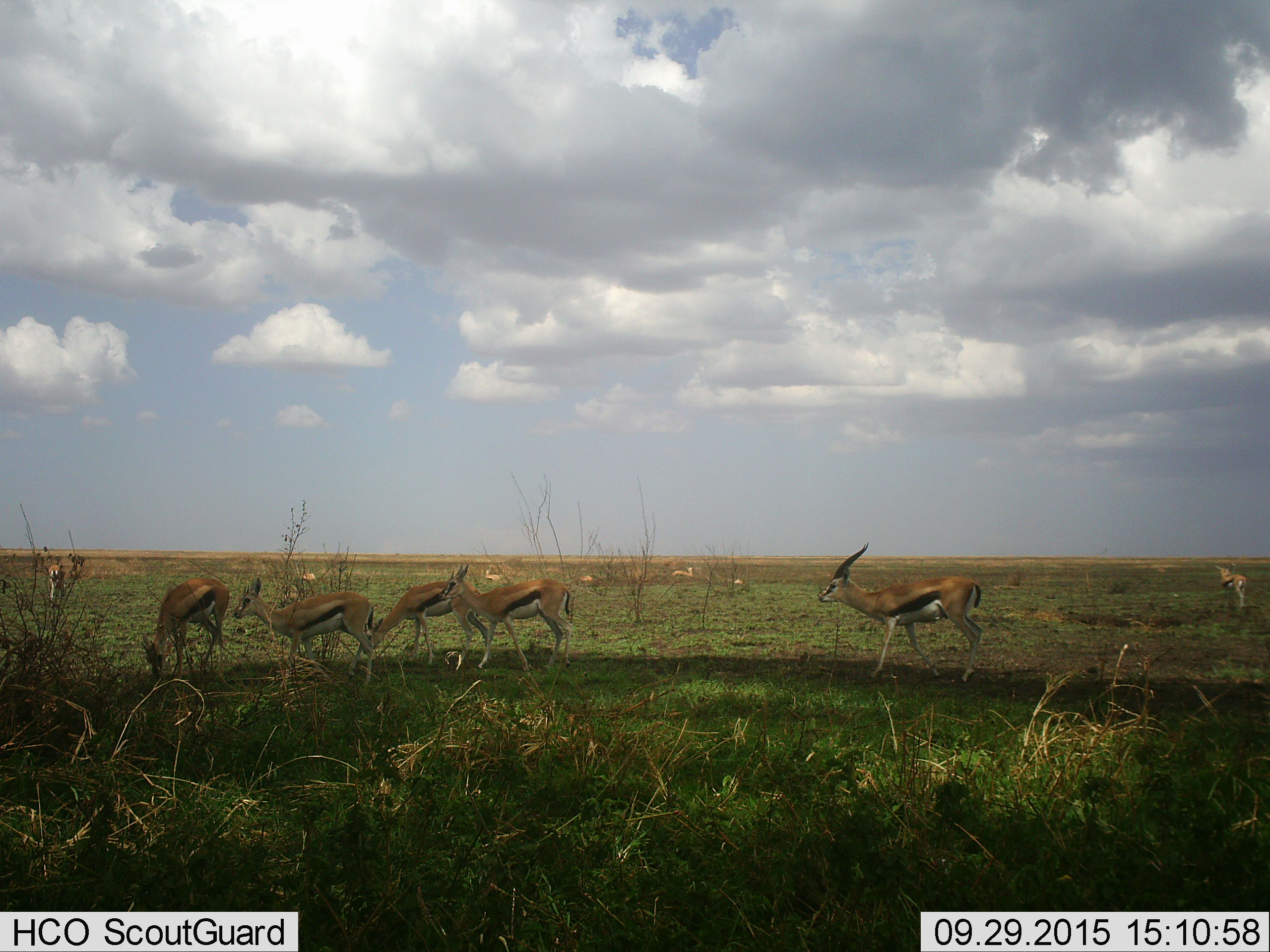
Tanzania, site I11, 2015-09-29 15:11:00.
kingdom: Animalia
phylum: Chordata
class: Mammalia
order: Artiodactyla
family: Bovidae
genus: Eudorcas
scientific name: Eudorcas thomsonii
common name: thomson's gazelle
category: gazellethomsons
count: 11-50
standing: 88%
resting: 12%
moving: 62%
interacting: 12%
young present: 38%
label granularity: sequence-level